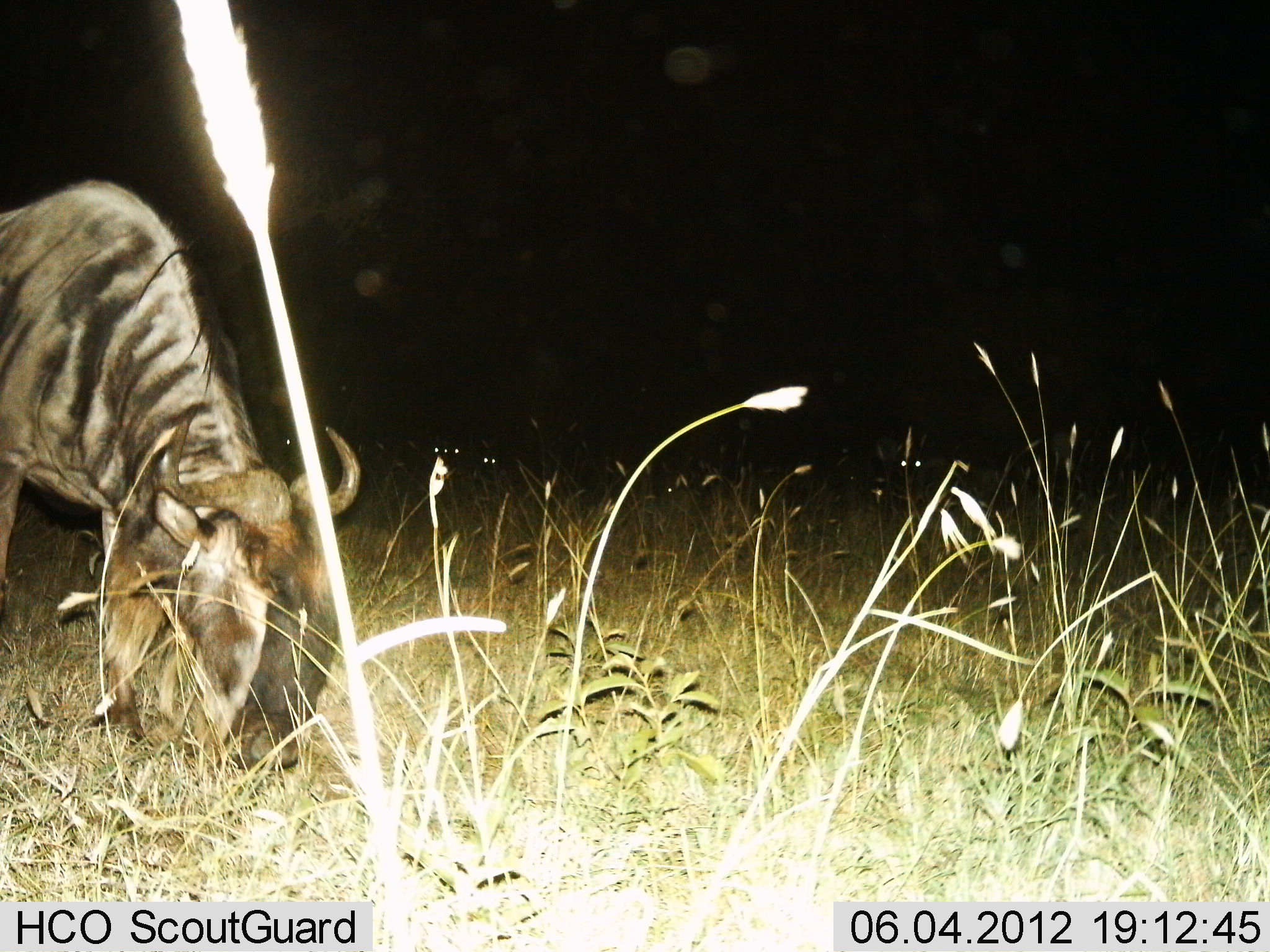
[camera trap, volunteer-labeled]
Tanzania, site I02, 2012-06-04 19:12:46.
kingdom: Animalia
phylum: Chordata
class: Mammalia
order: Artiodactyla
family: Bovidae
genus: Connochaetes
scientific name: Connochaetes taurinus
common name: blue wildebeest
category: wildebeest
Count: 1.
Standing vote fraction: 40%.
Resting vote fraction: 0%.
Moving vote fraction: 0%.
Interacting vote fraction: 0%.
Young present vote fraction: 0%.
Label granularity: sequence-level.